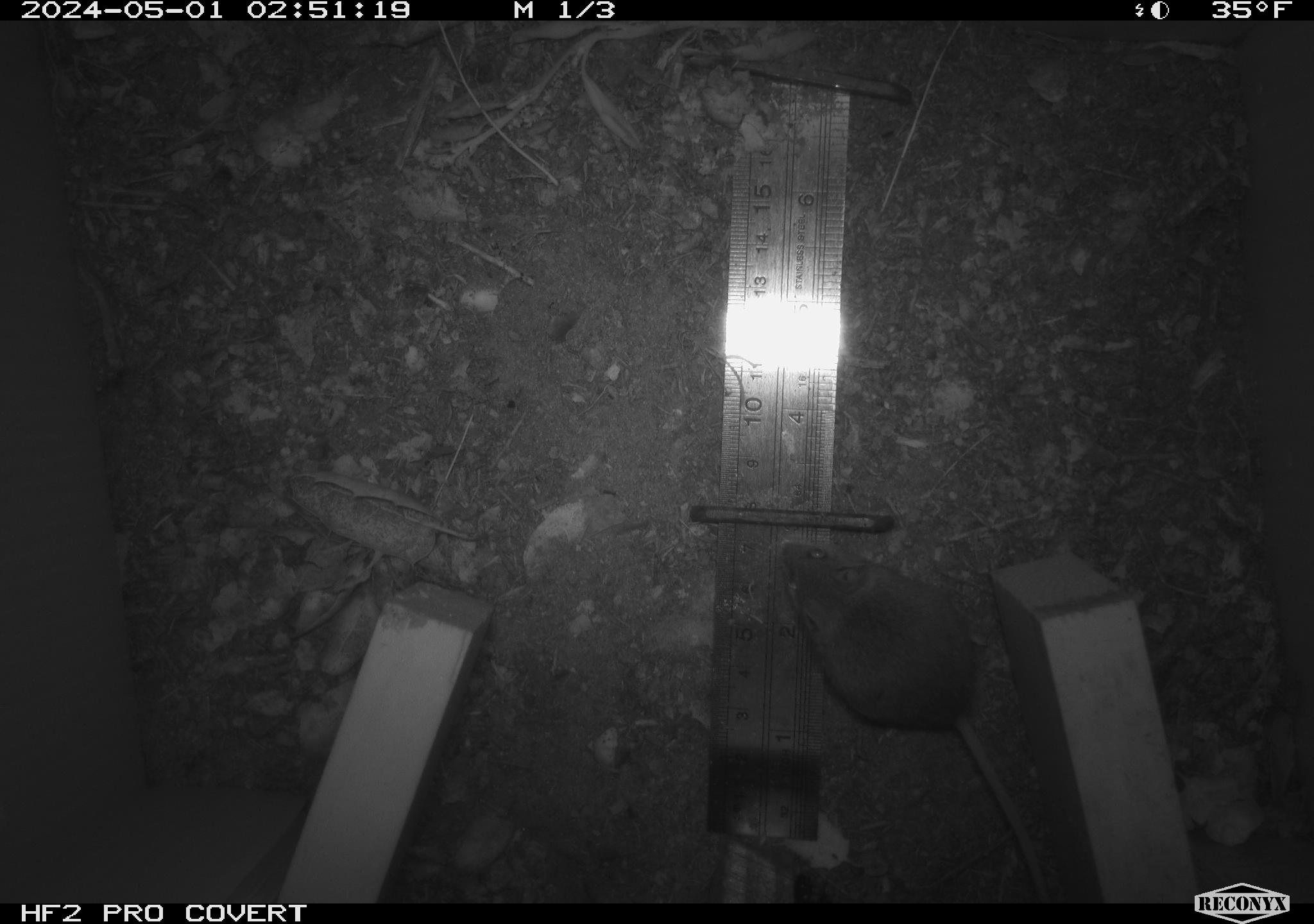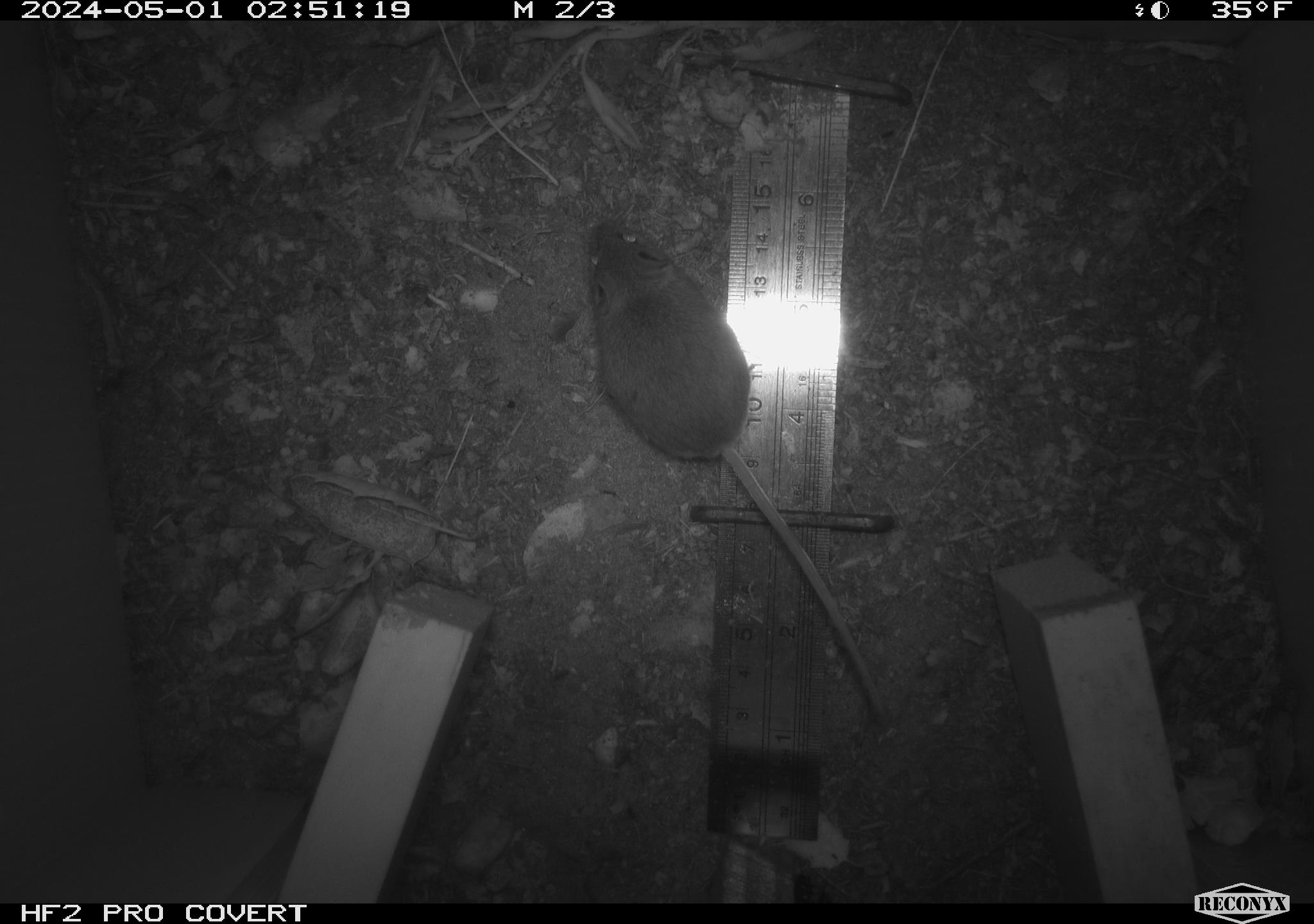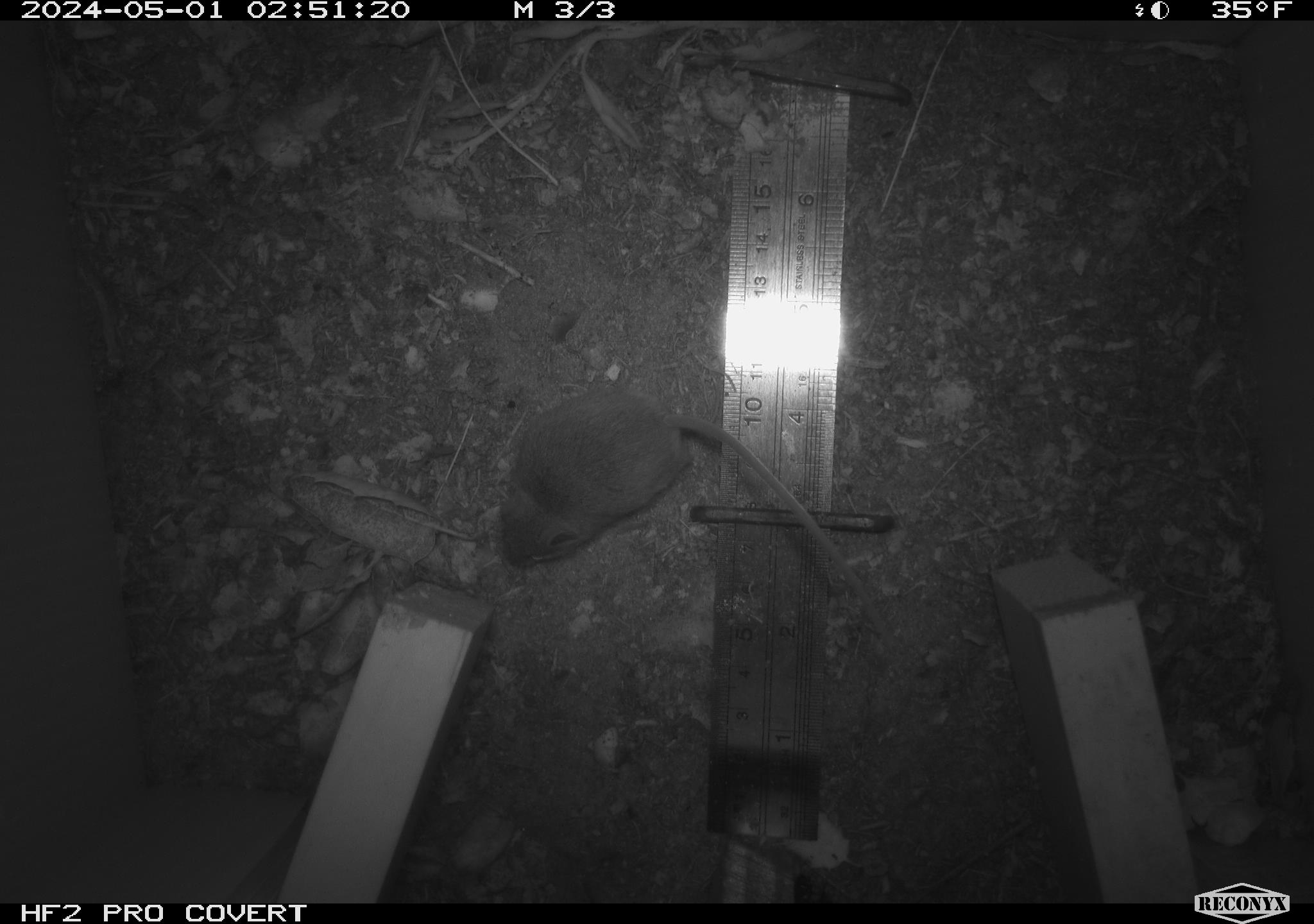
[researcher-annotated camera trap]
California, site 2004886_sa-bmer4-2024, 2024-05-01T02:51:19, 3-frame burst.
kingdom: Animalia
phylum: Chordata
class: Mammalia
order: Rodentia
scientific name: Rodentia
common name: mouse species